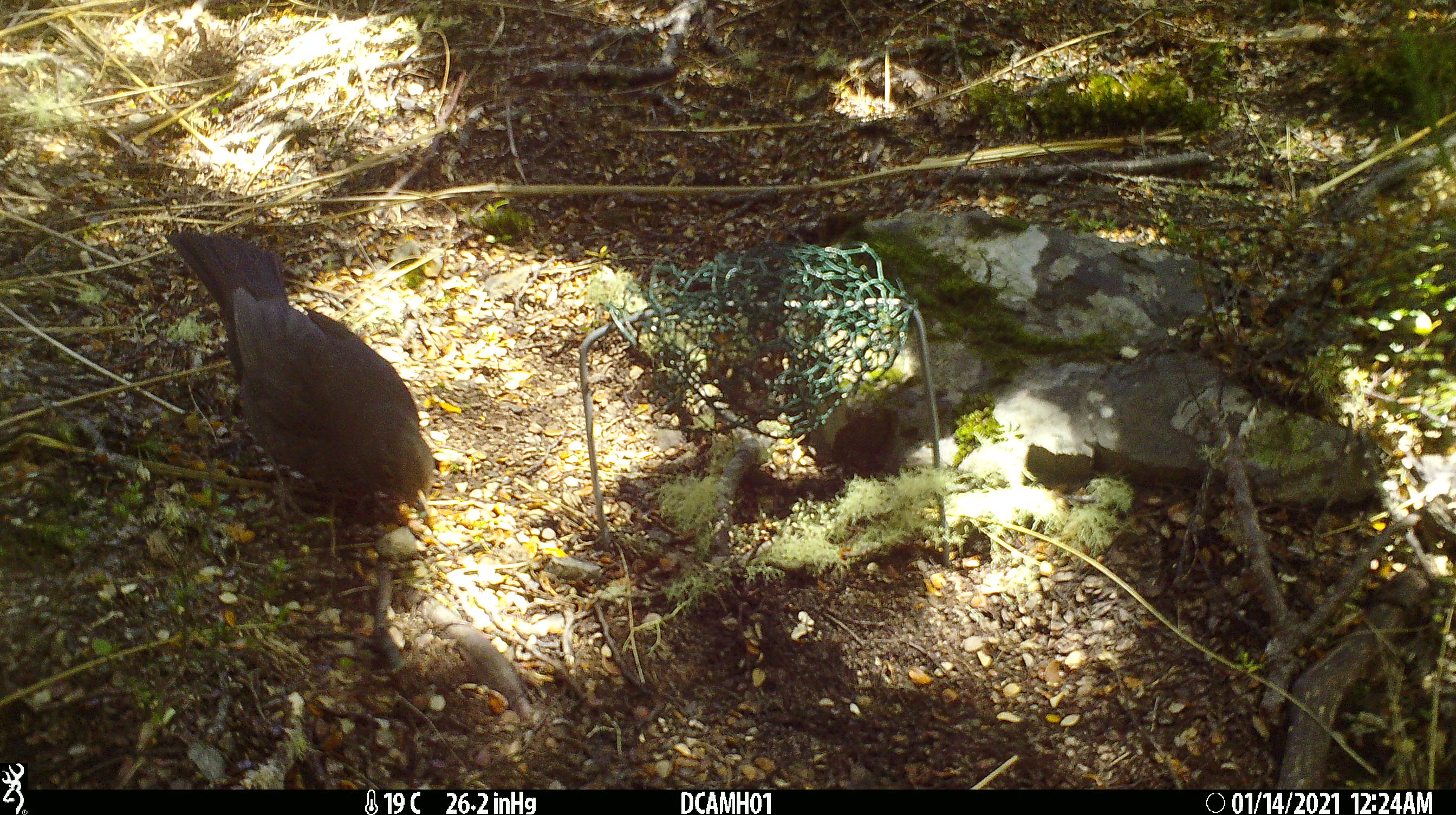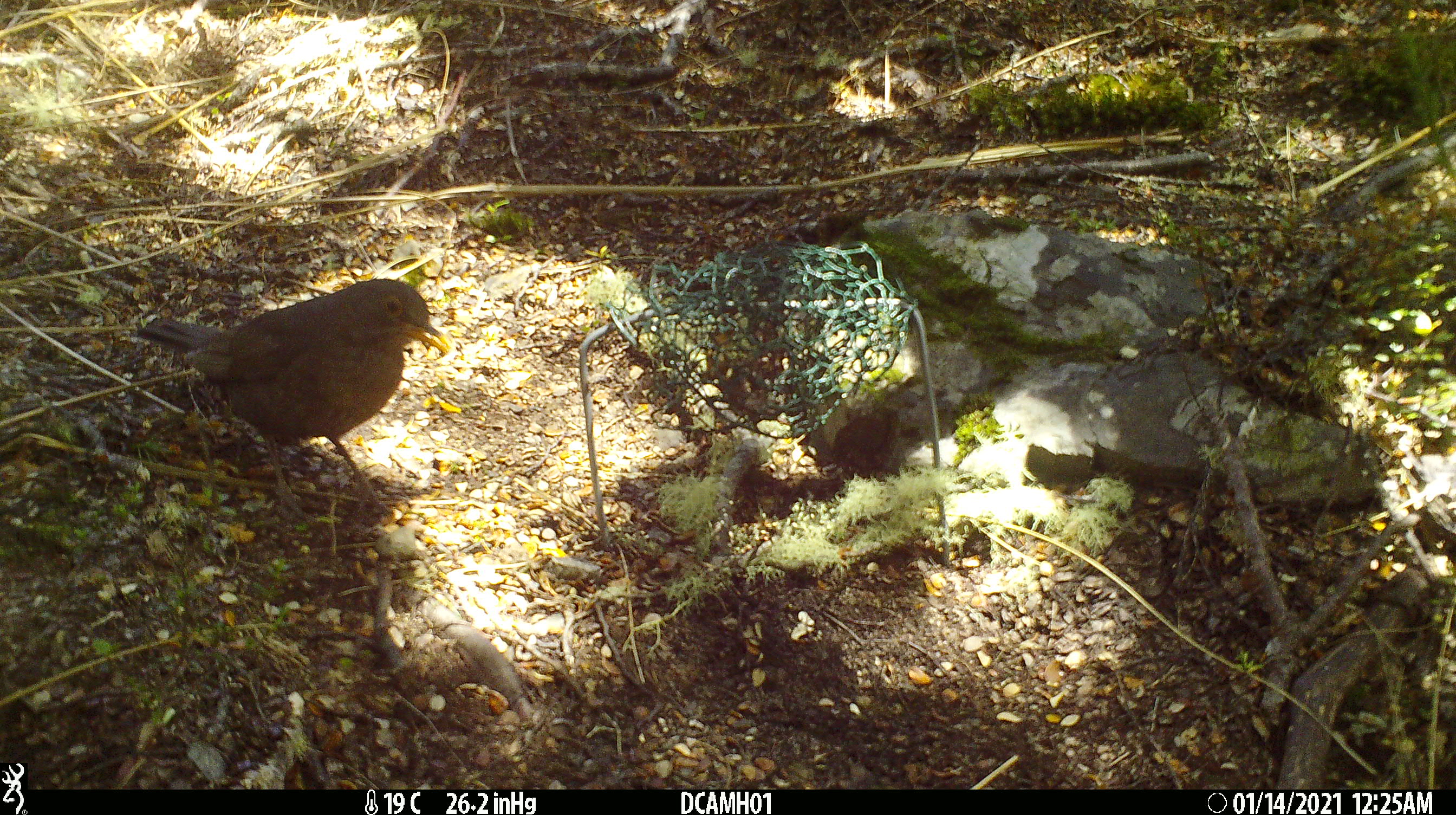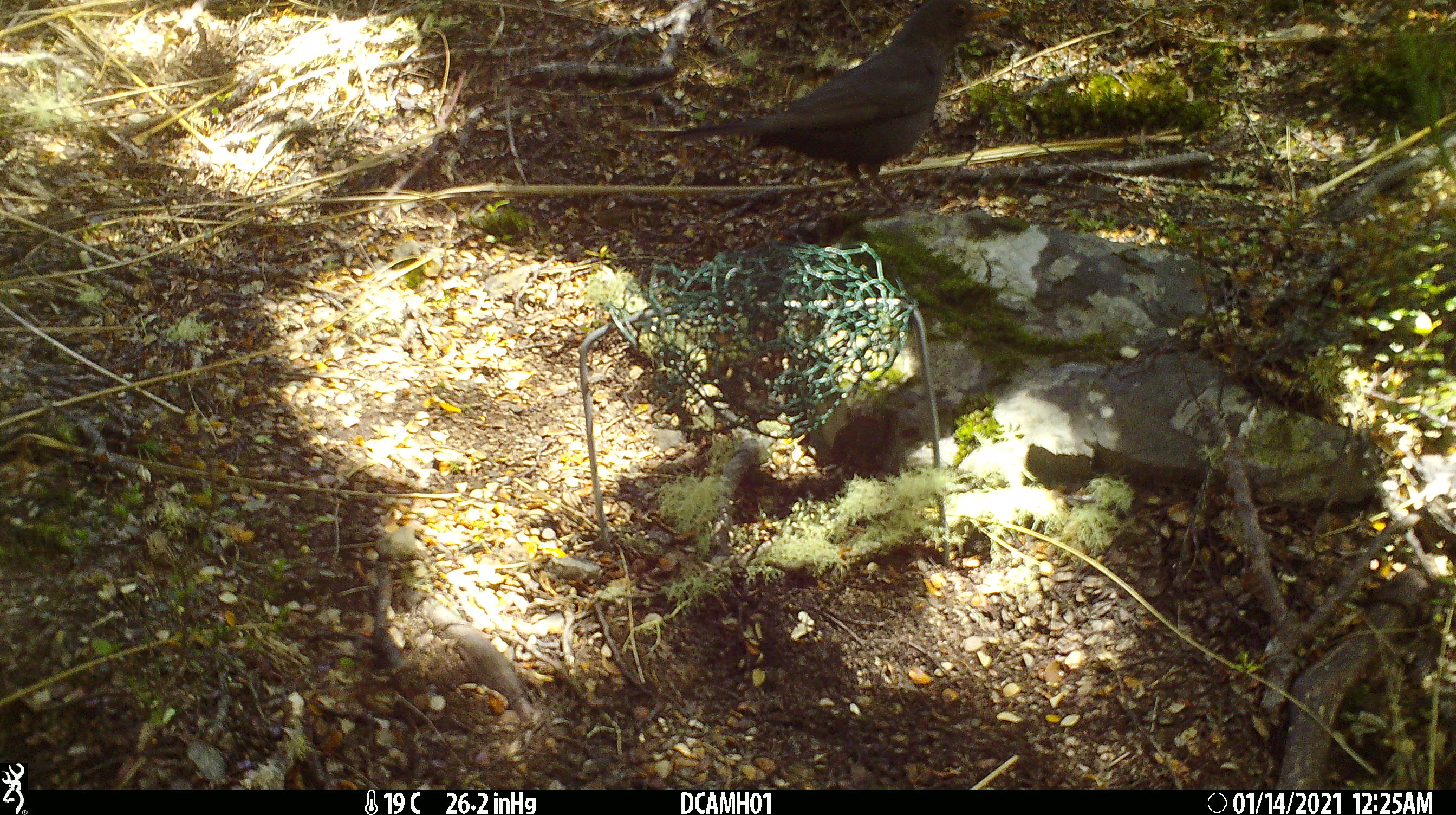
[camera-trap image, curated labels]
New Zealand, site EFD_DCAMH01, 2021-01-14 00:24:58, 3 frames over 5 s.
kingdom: Animalia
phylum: Chordata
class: Aves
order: Passeriformes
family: Turdidae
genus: Turdus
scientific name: Turdus merula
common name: eurasian blackbird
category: blackbird